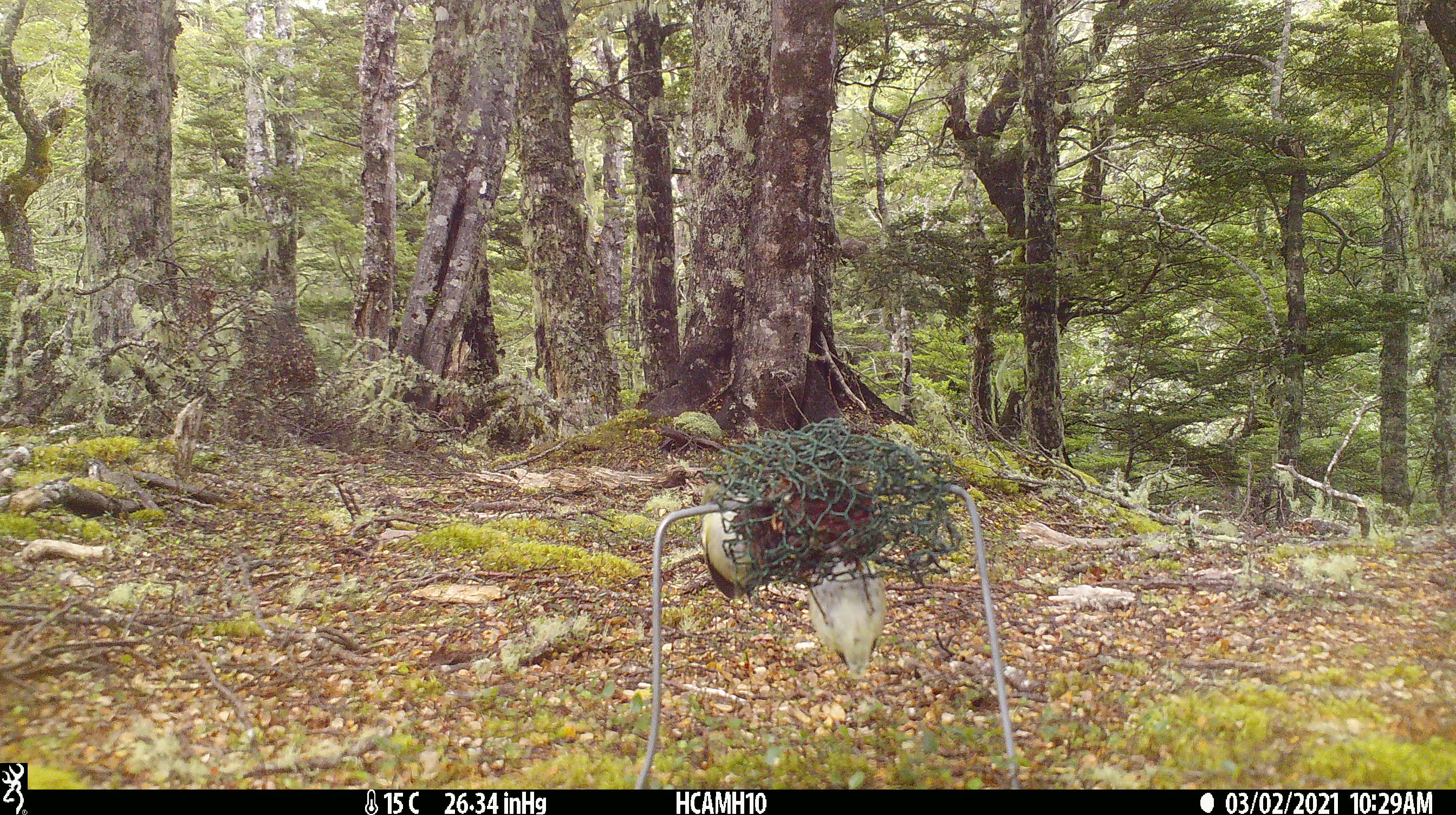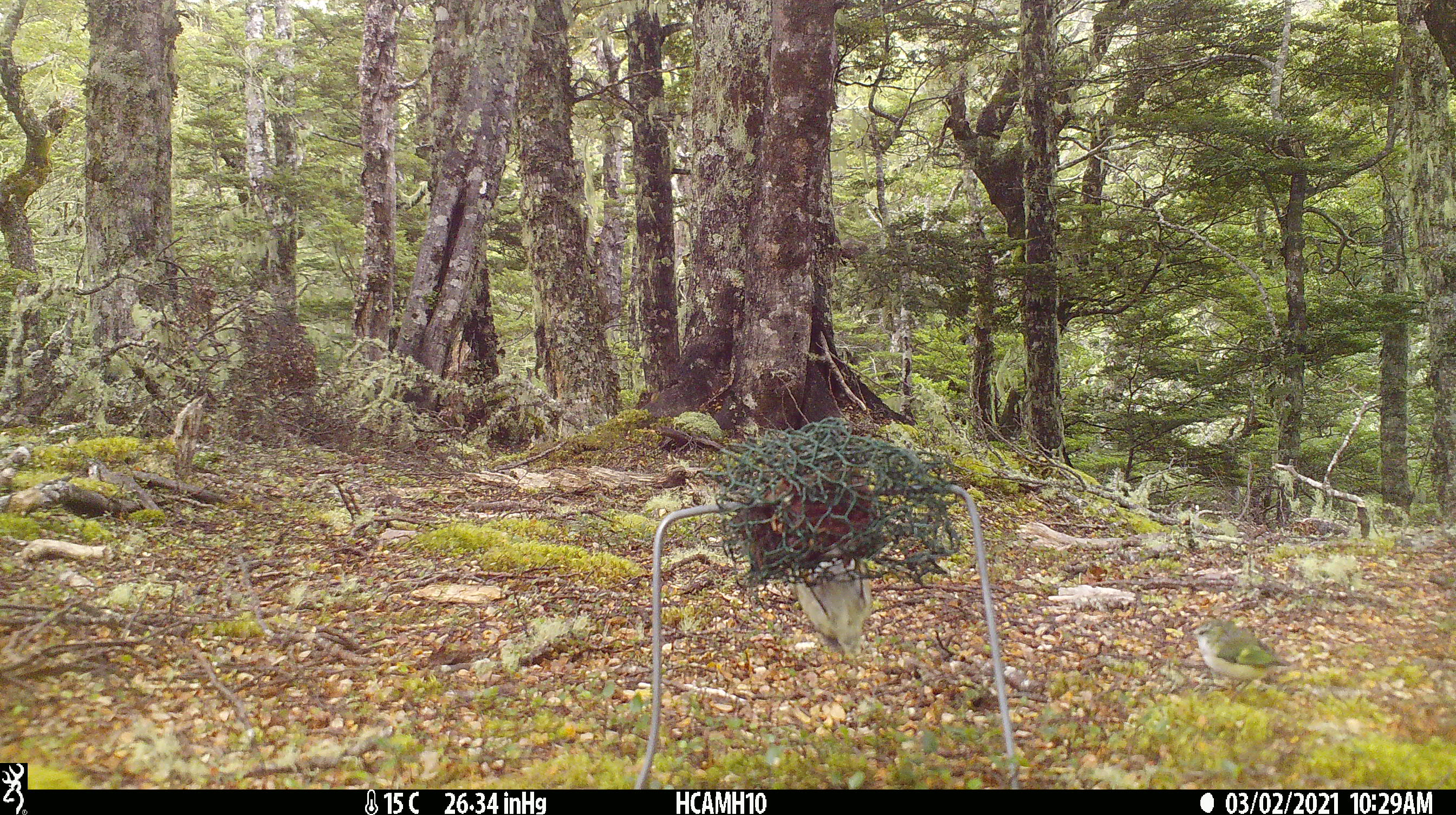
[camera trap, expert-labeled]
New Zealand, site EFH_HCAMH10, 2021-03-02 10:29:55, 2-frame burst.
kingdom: Animalia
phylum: Chordata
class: Aves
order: Passeriformes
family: Acanthisittidae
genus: Acanthisitta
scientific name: Acanthisitta chloris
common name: rifleman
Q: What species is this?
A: Rifleman (Acanthisitta chloris).